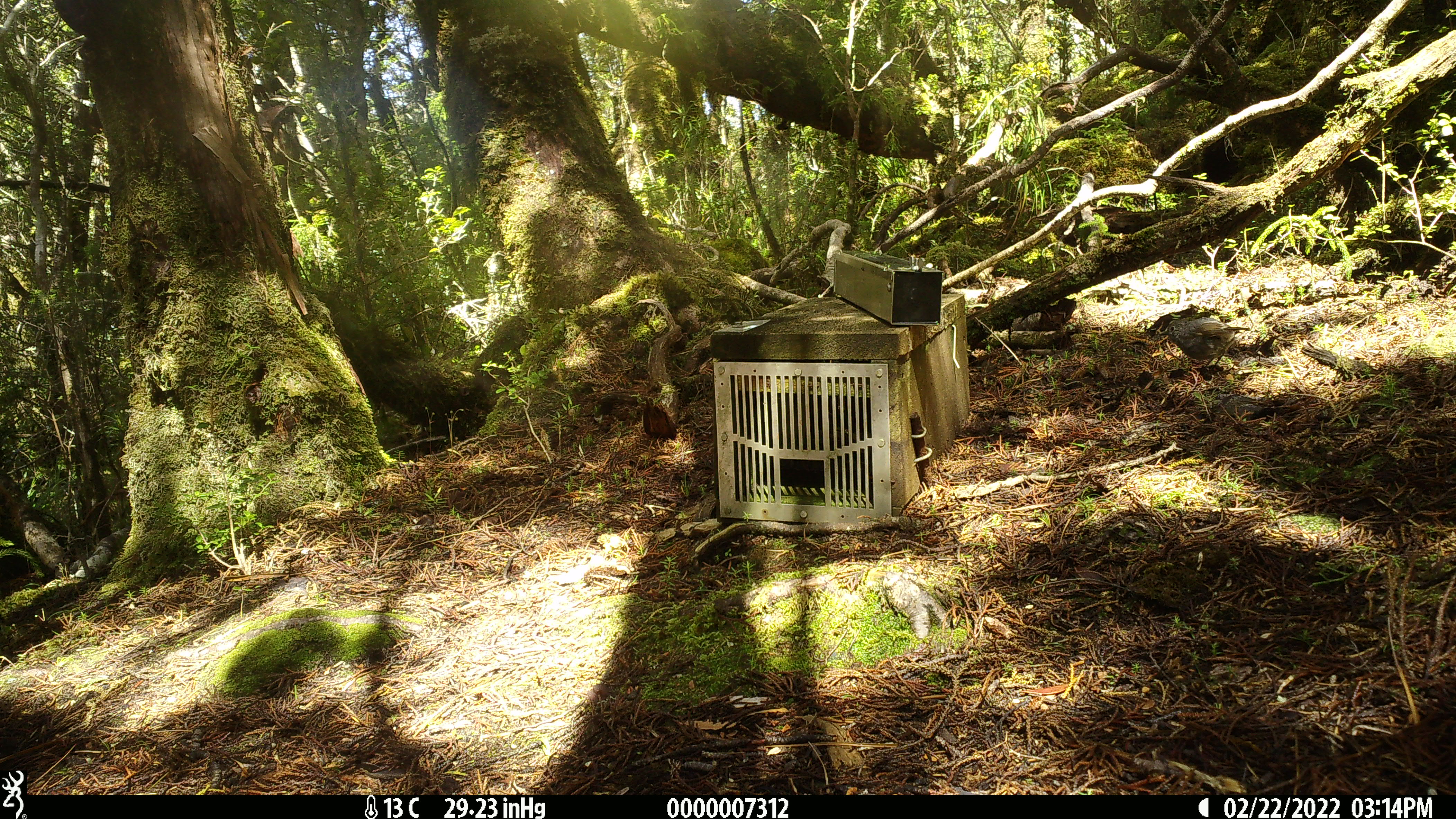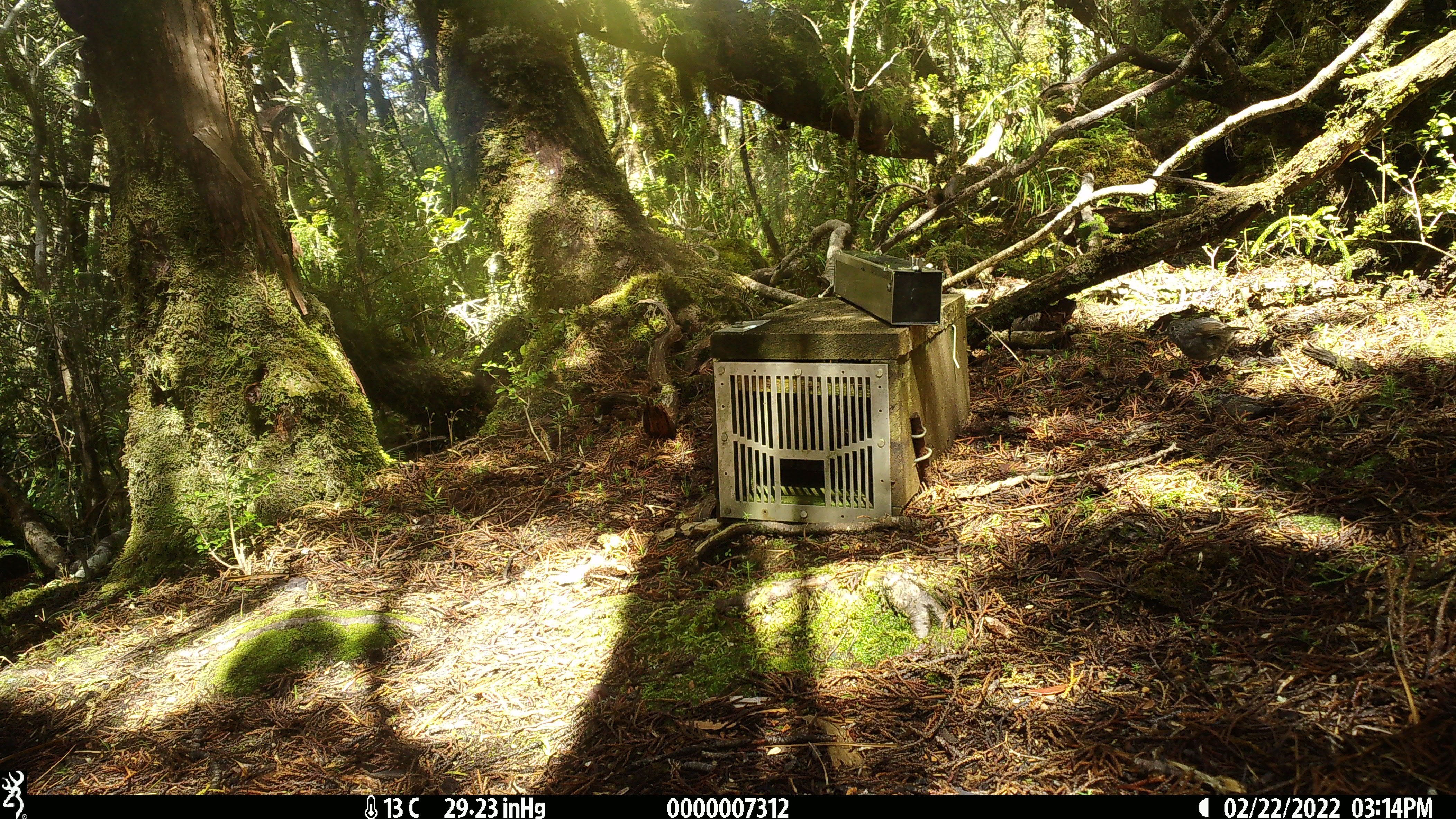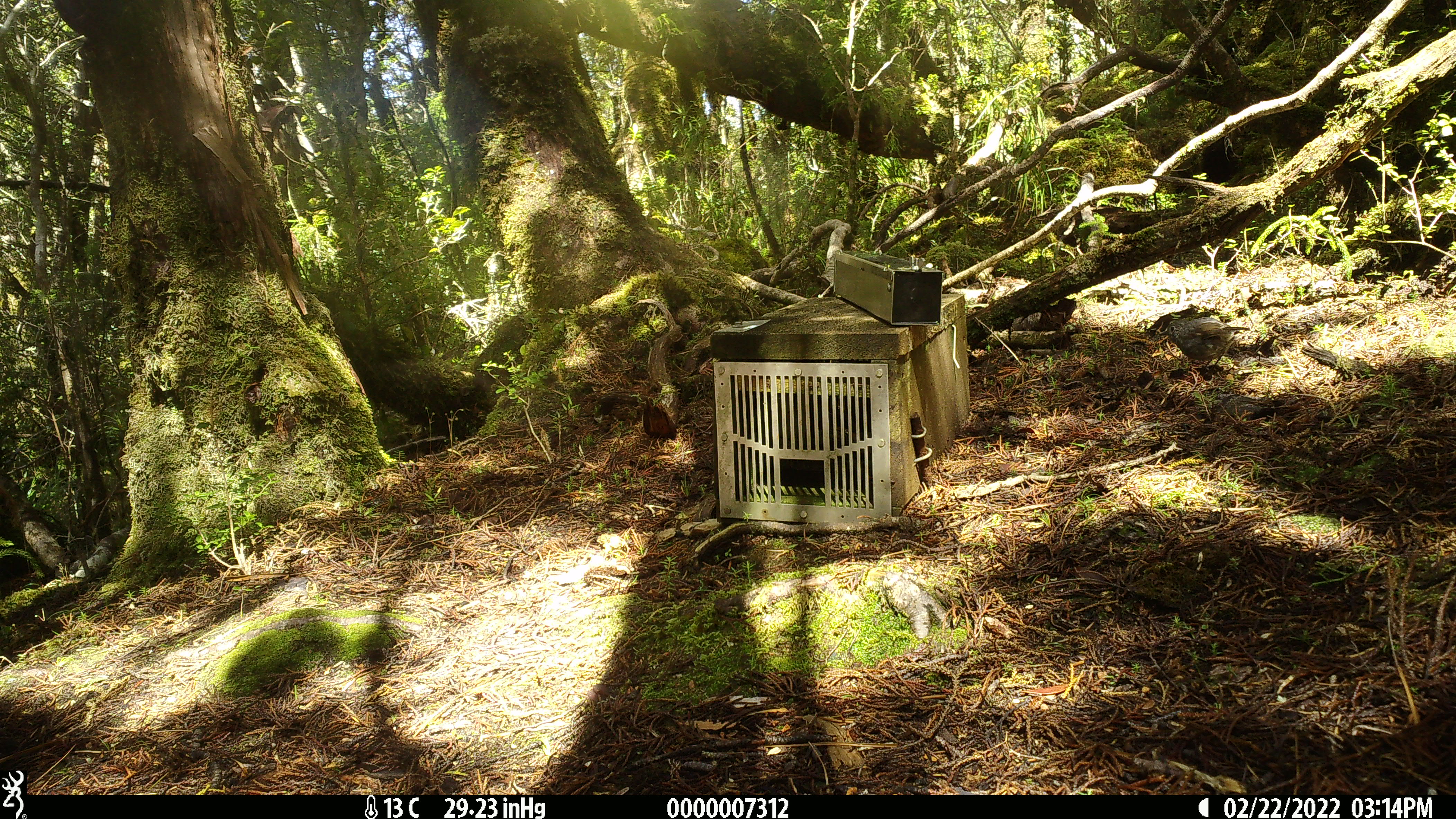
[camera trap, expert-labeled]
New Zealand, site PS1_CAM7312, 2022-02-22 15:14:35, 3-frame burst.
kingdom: Animalia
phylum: Chordata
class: Aves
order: Passeriformes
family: Petroicidae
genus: Petroica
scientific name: Petroica australis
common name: new zealand robin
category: robin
Robin (new zealand robin) (Petroica australis).